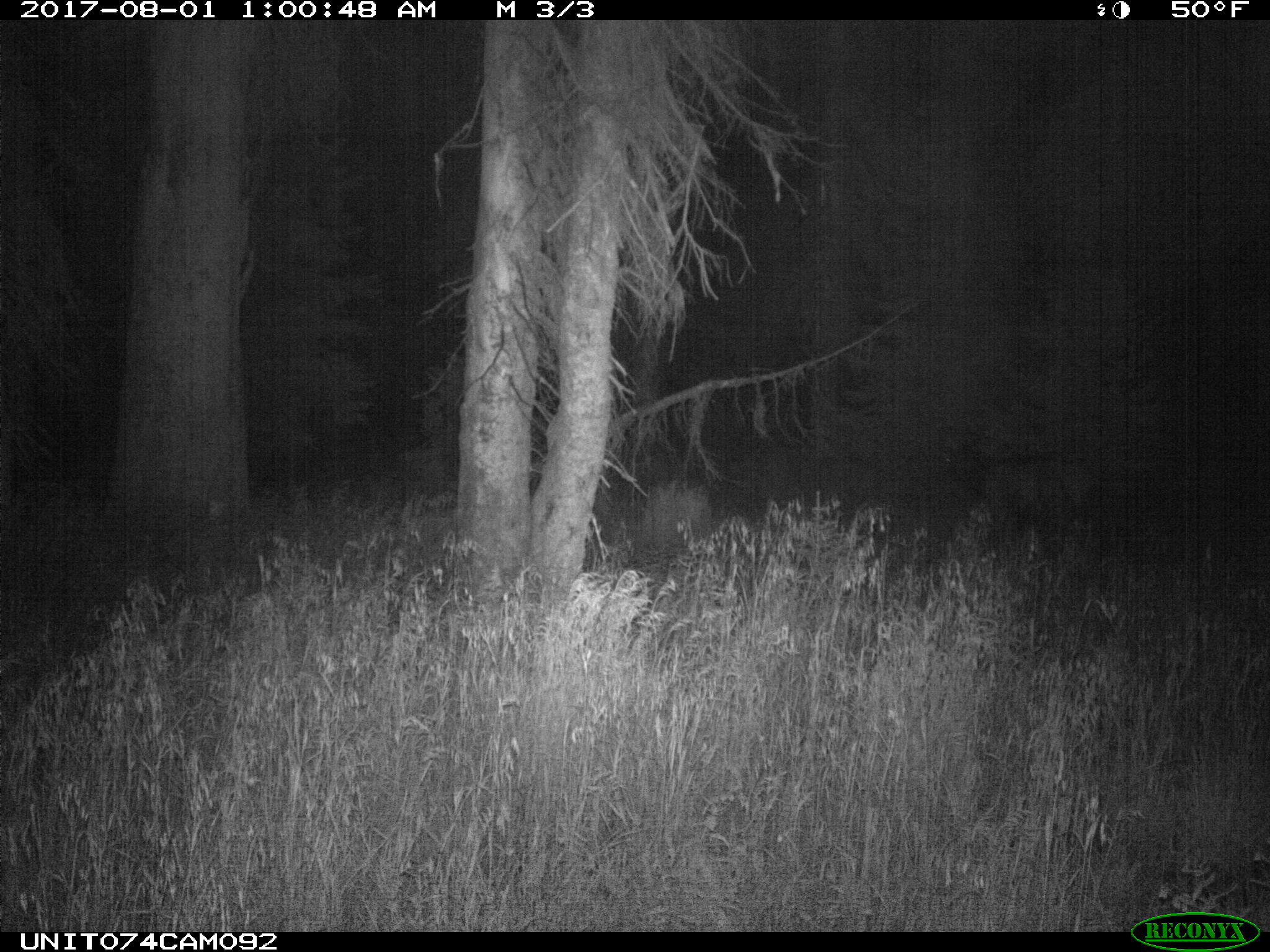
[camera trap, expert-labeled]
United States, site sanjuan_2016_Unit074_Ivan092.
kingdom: Animalia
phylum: Chordata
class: Mammalia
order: Artiodactyla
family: Cervidae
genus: Cervus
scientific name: Cervus elaphus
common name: red deer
Cervus elaphus (red deer).